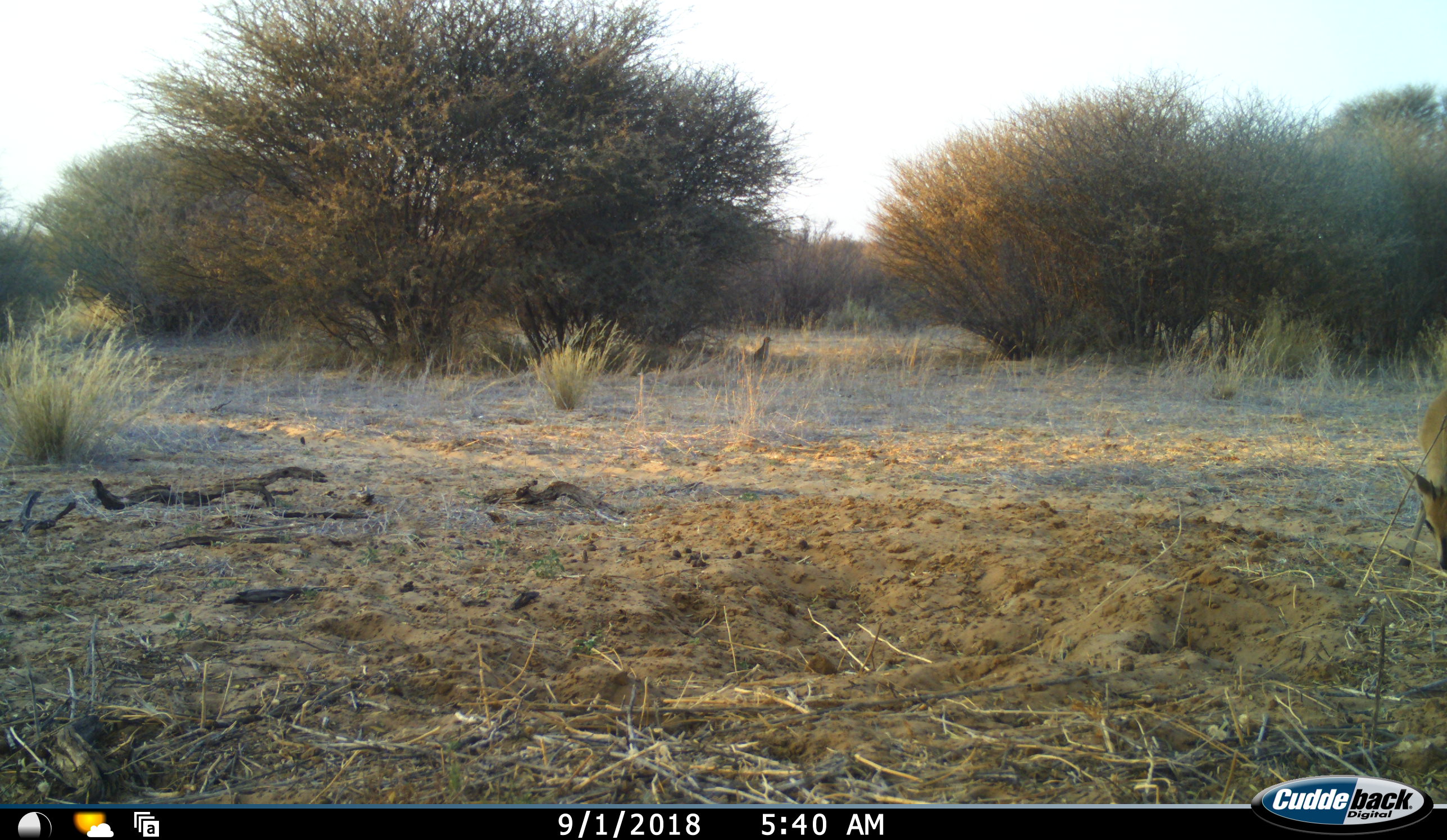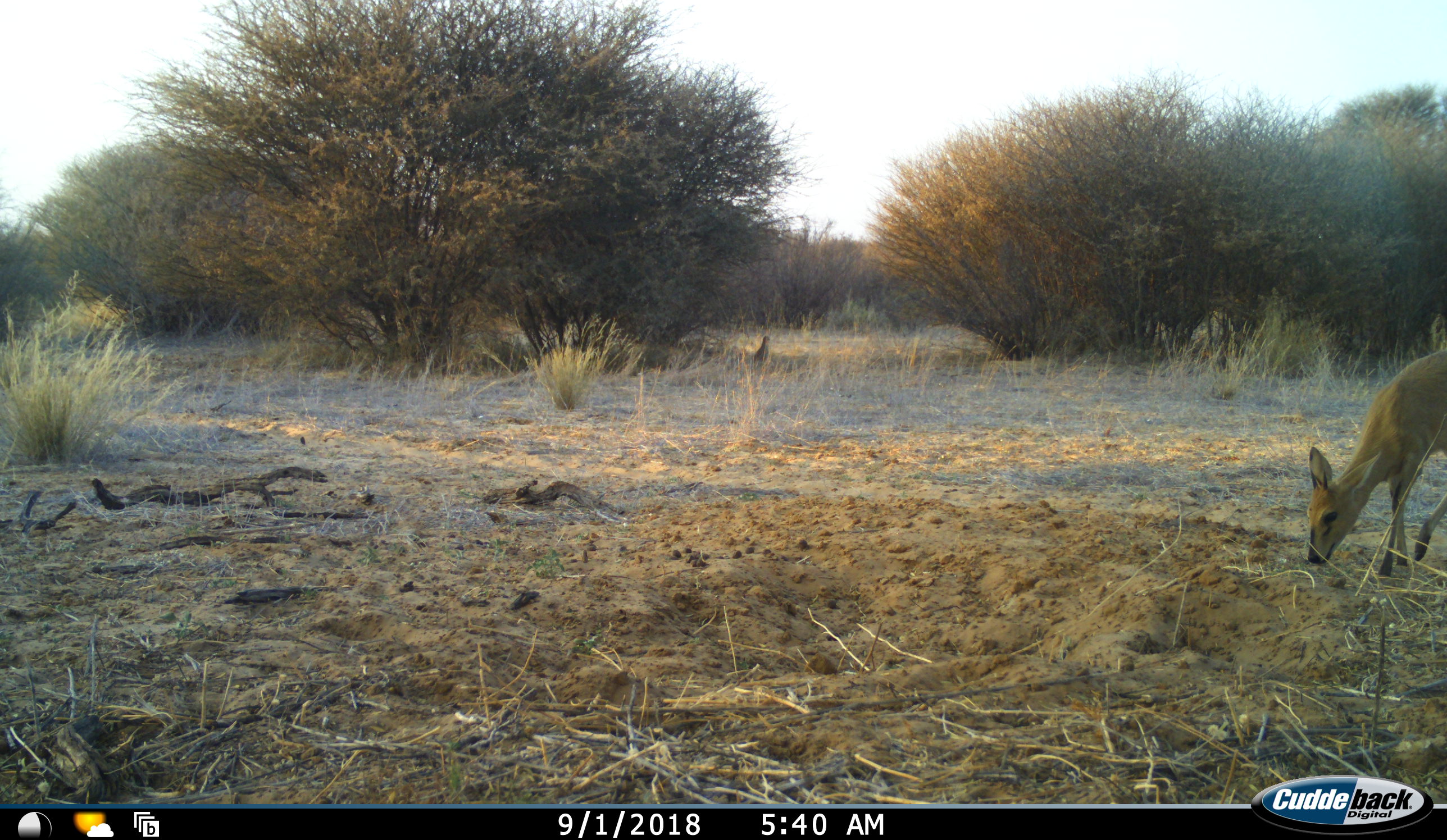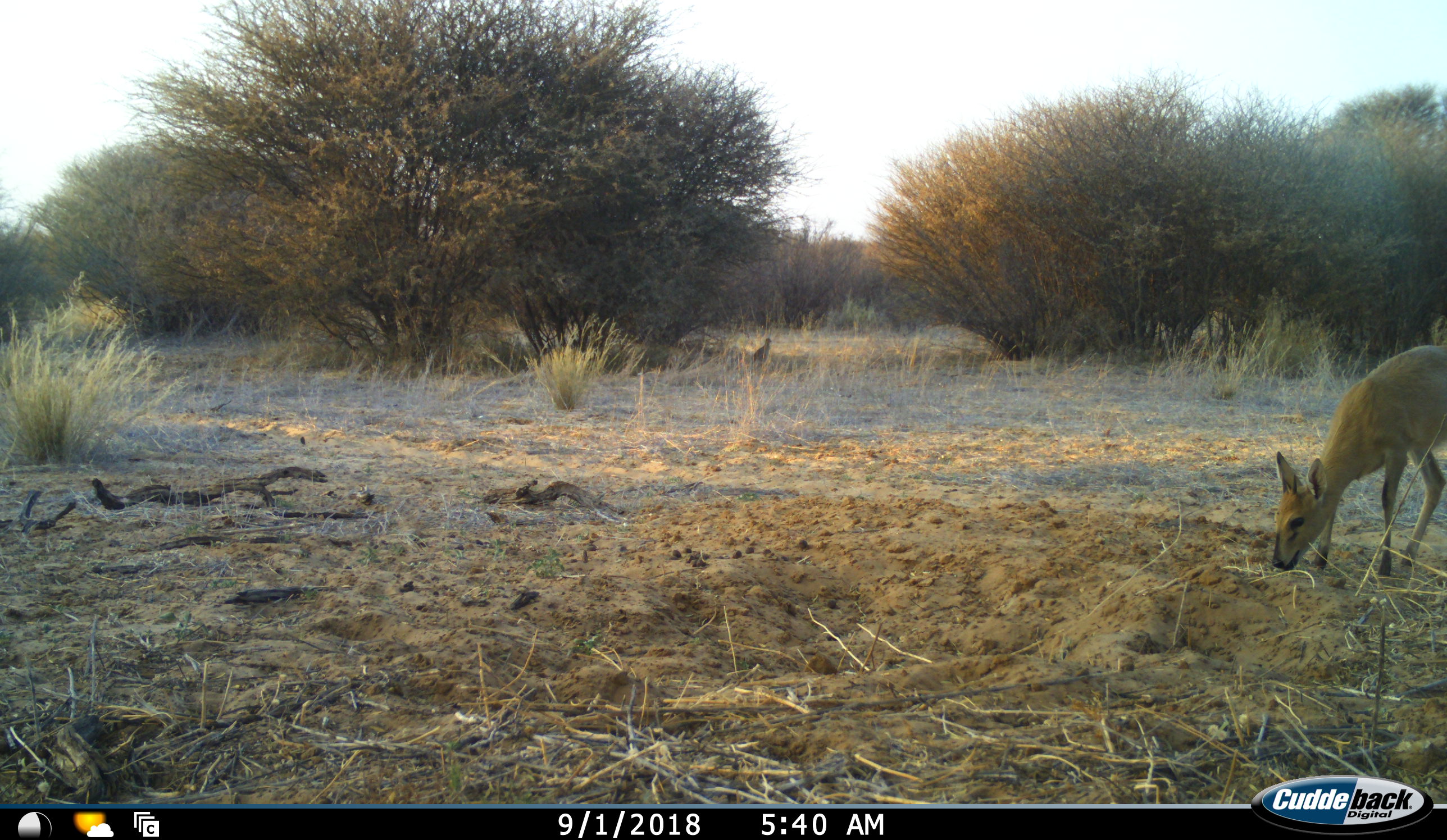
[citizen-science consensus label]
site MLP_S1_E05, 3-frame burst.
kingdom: Animalia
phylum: Chordata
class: Mammalia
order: Artiodactyla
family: Bovidae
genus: Sylvicapra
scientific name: Sylvicapra grimmia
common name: common duiker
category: duikercommongrey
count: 1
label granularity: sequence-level